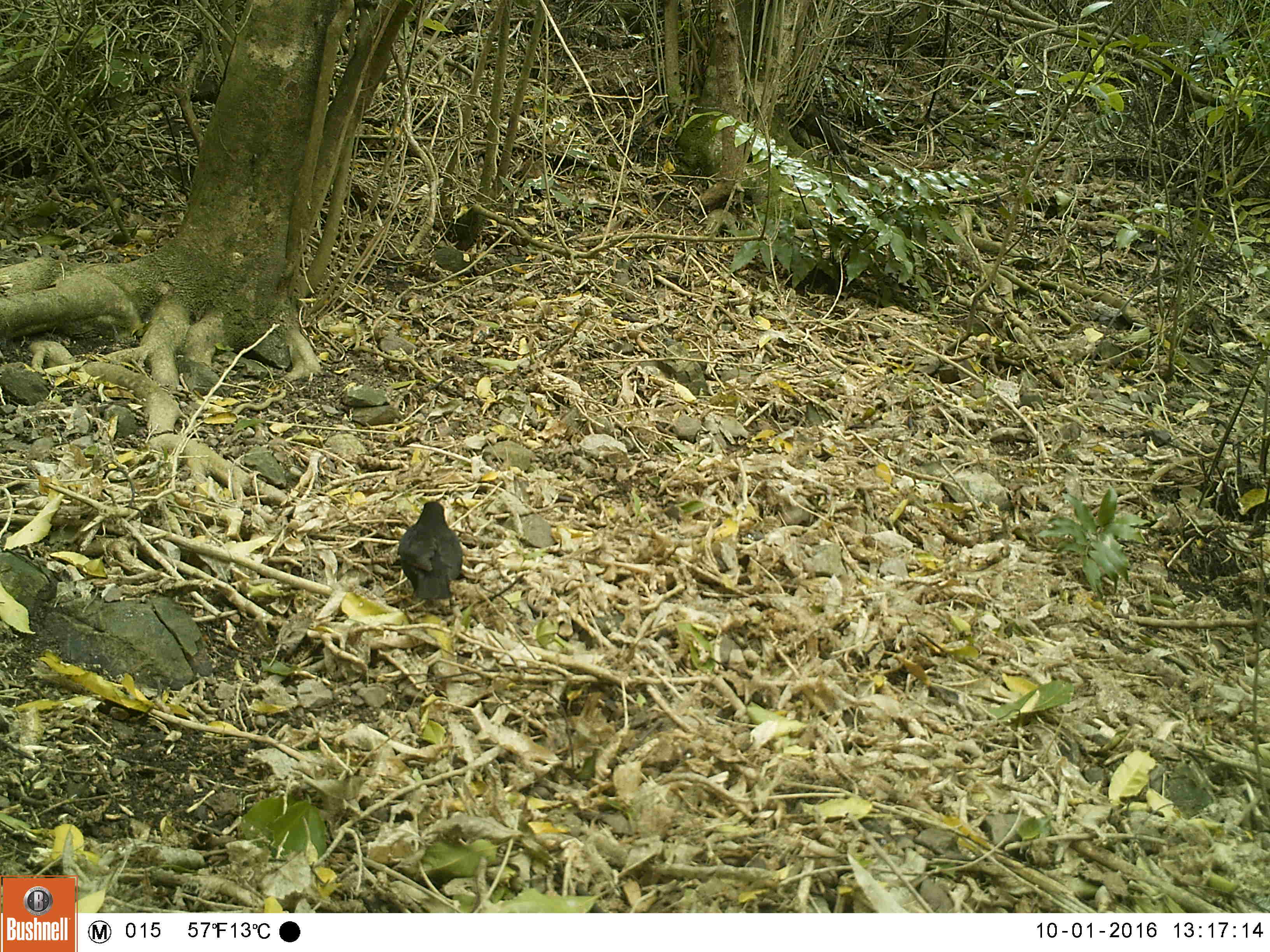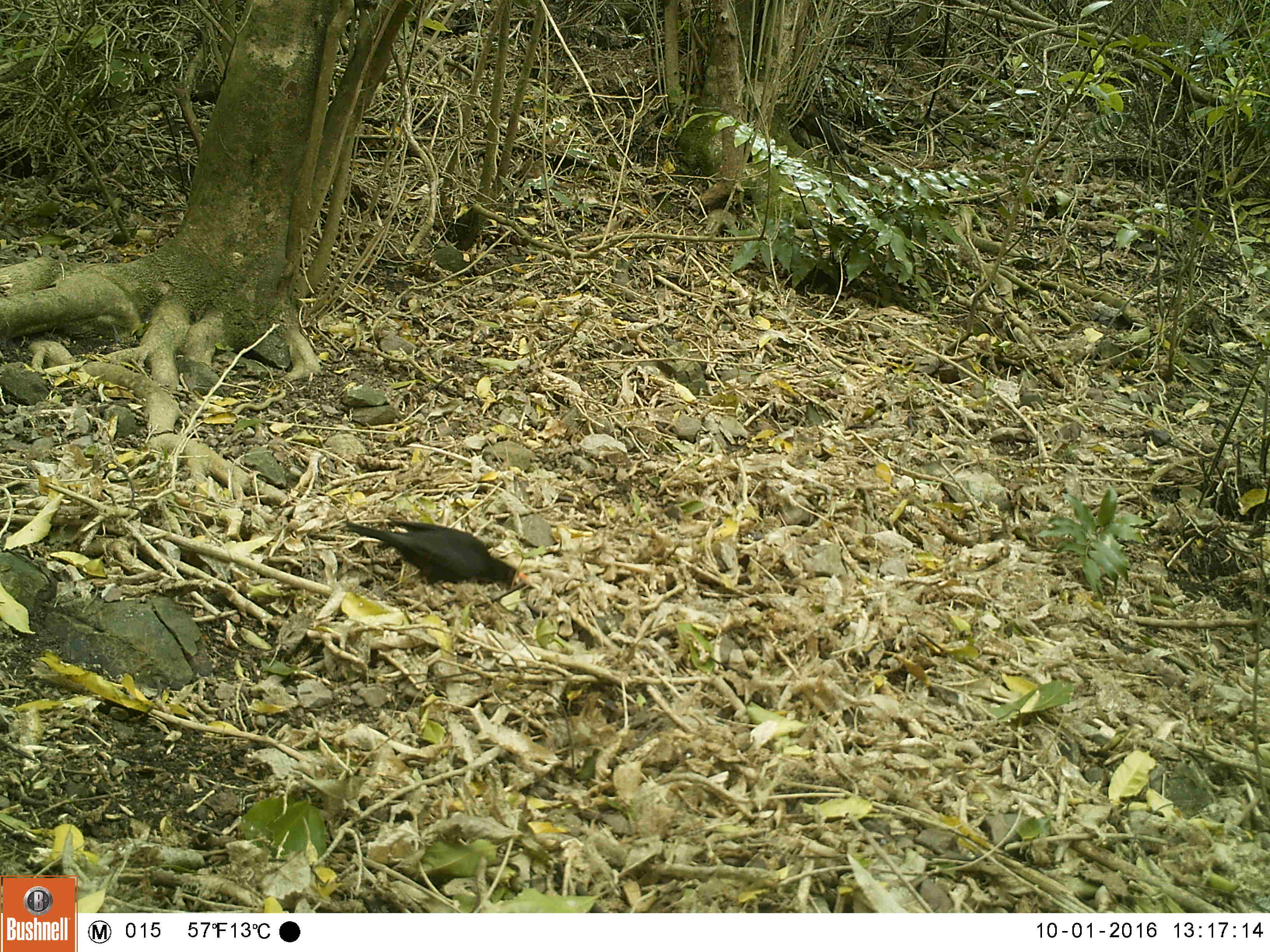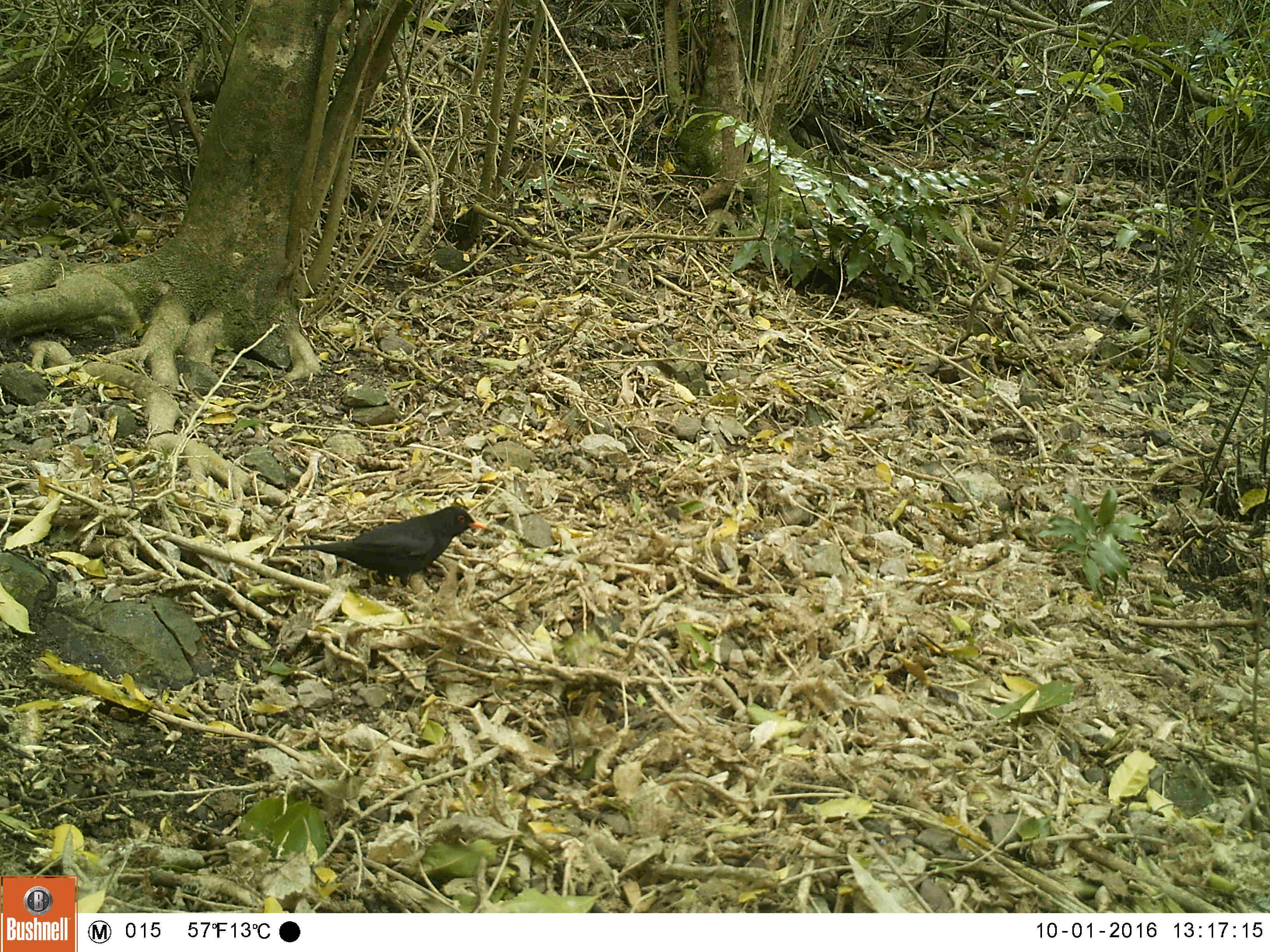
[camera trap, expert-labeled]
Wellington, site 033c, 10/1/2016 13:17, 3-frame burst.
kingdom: Animalia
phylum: Chordata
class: Aves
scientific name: Aves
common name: bird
Bird (Aves).